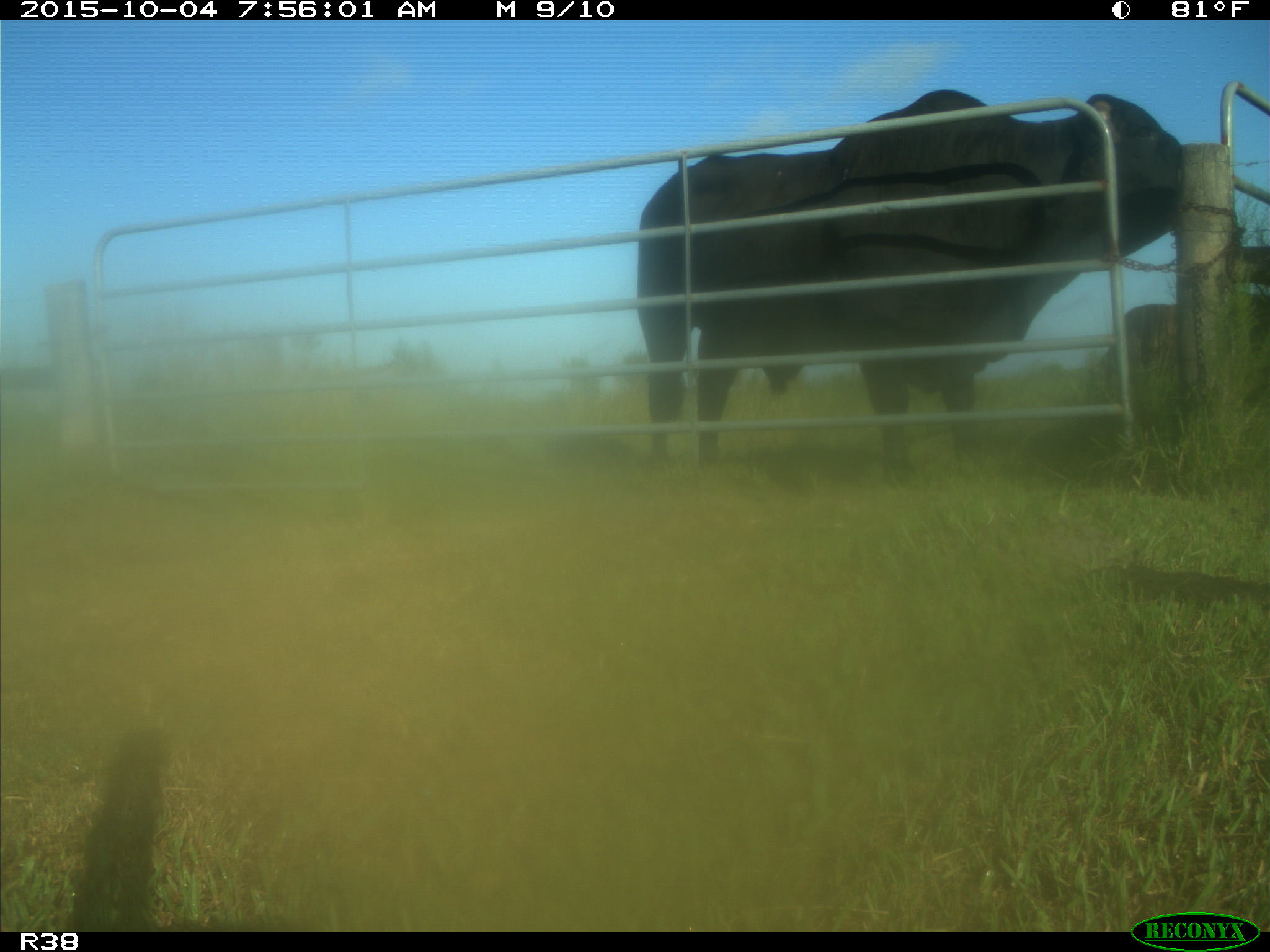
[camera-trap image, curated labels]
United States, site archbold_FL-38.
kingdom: Animalia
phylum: Chordata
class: Mammalia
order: Artiodactyla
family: Bovidae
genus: Bos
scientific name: Bos taurus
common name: domestic cow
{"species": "Bos taurus (domestic cow)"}